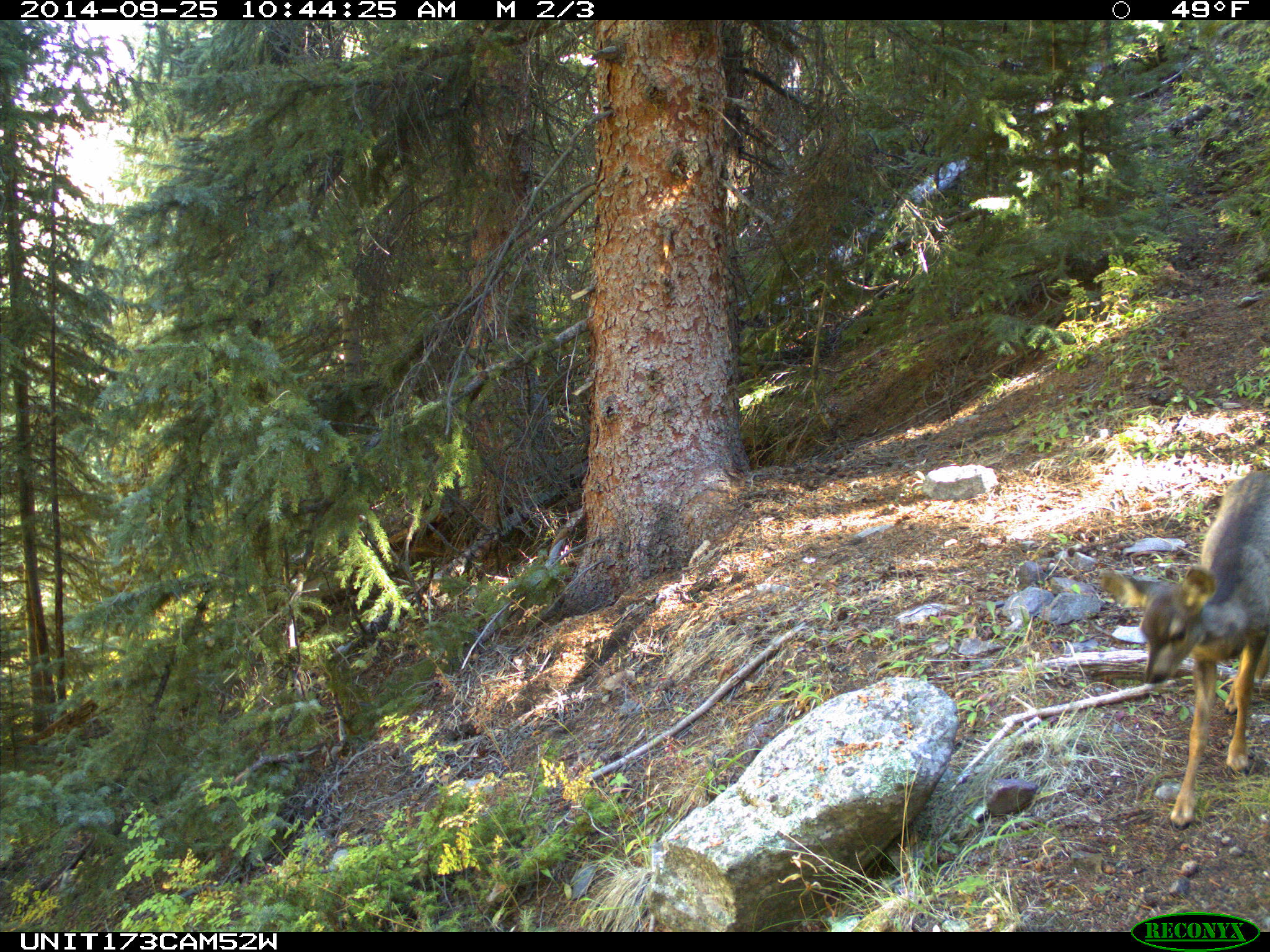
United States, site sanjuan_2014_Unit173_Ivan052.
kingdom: Animalia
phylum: Chordata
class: Mammalia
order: Artiodactyla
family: Cervidae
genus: Odocoileus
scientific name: Odocoileus hemionus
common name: mule deer